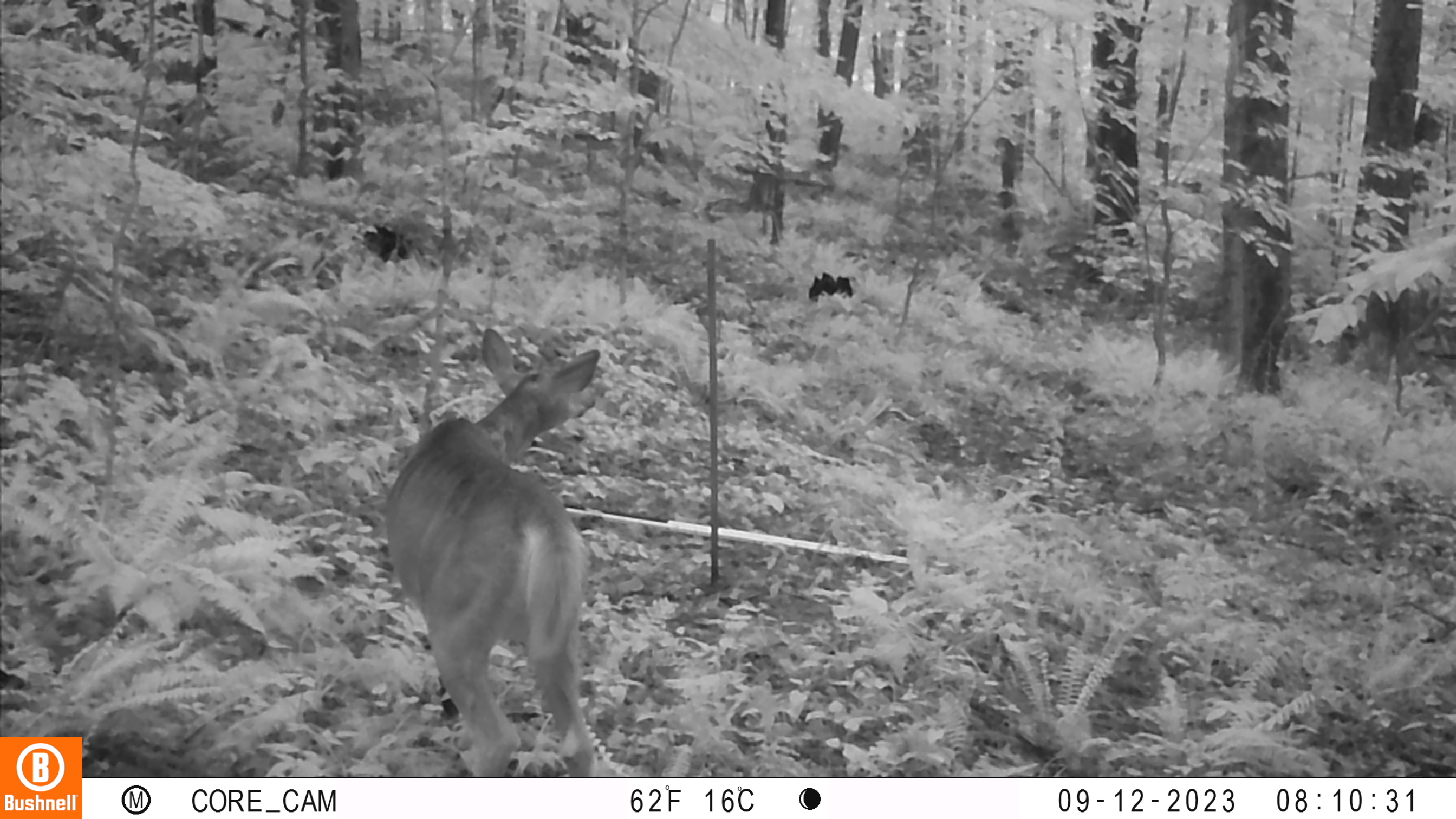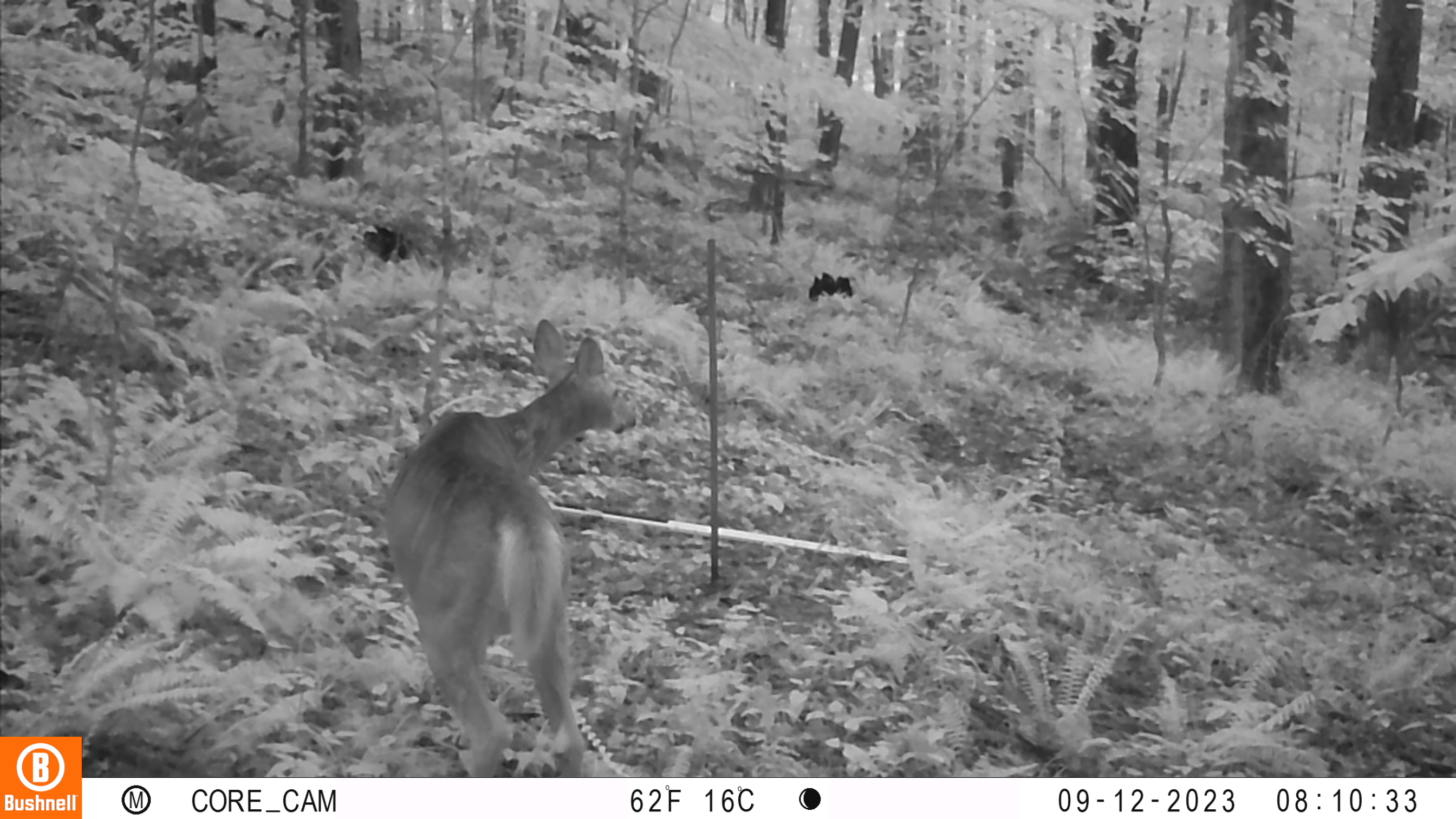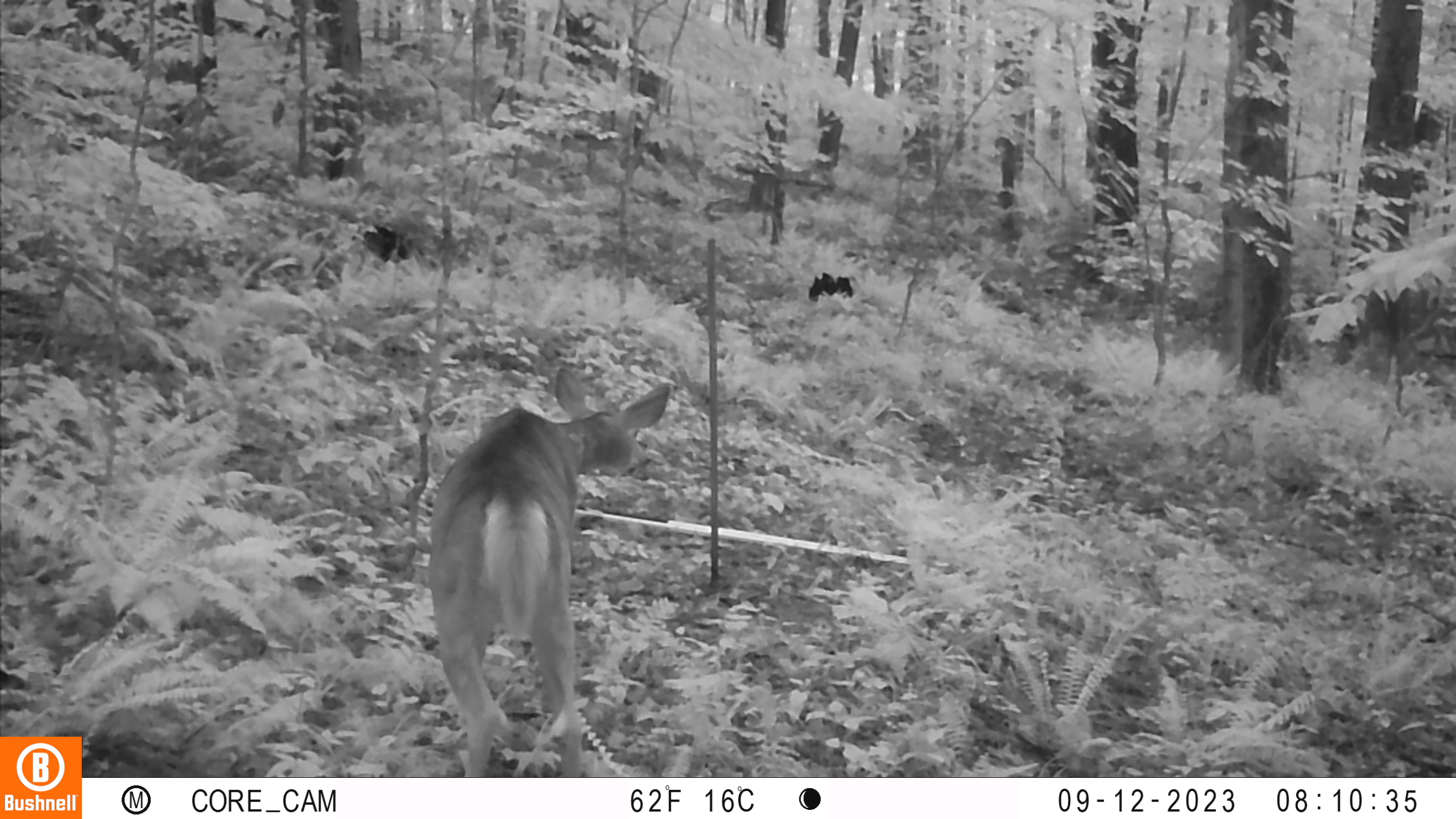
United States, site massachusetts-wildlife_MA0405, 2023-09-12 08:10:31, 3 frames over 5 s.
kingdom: Animalia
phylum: Chordata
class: Mammalia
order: Artiodactyla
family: Cervidae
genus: Odocoileus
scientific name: Odocoileus virginianus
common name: white-tailed deer